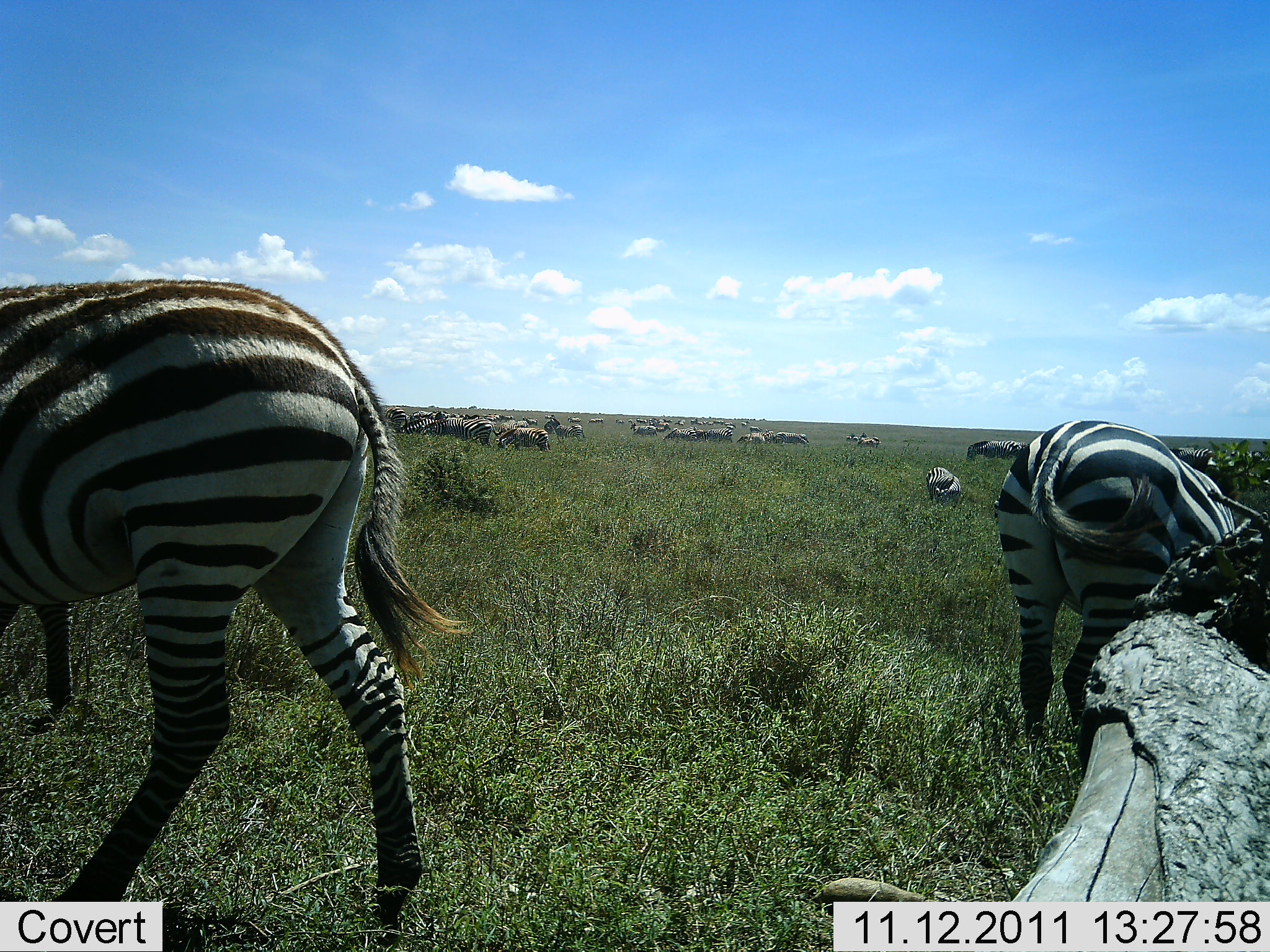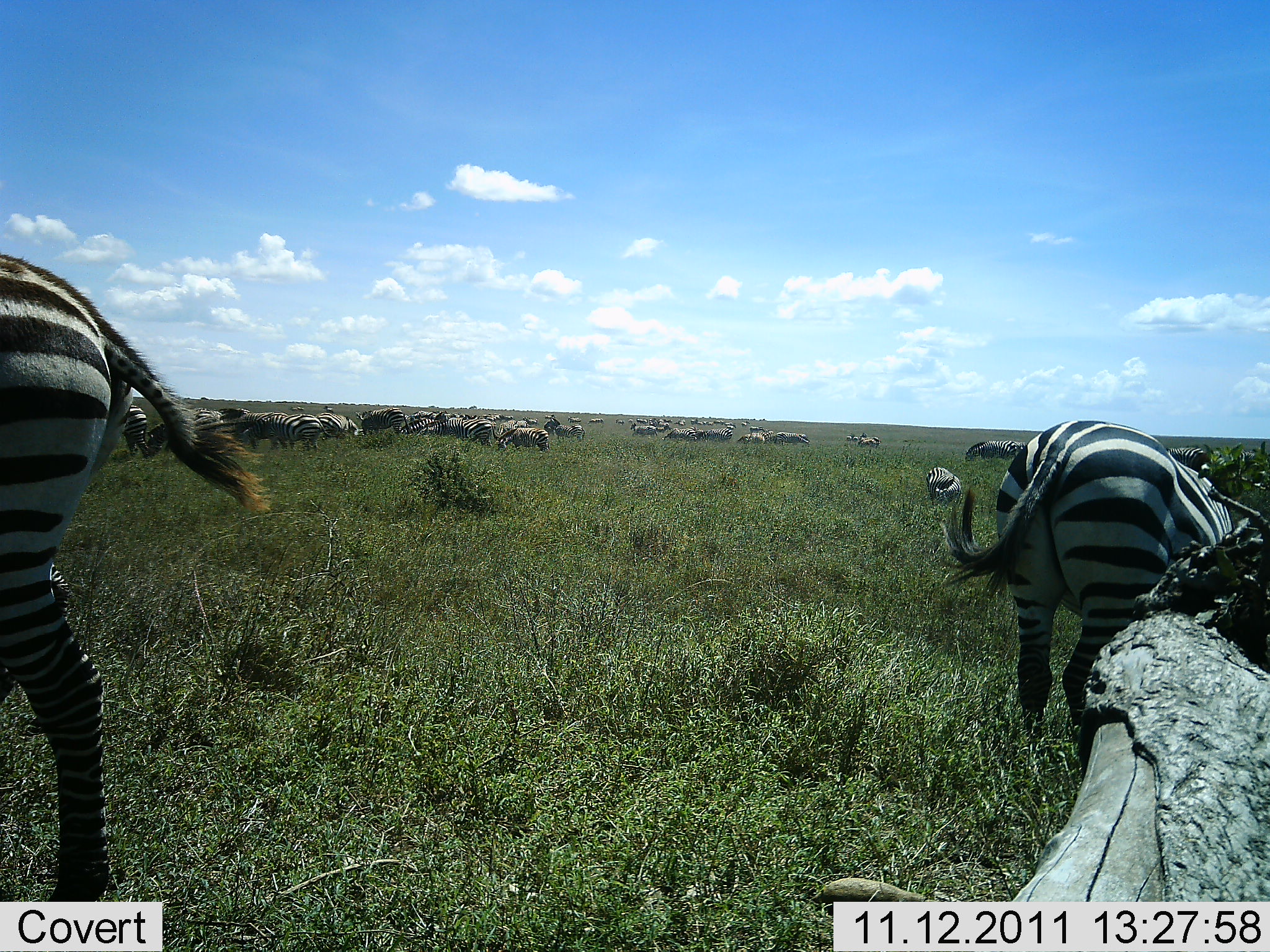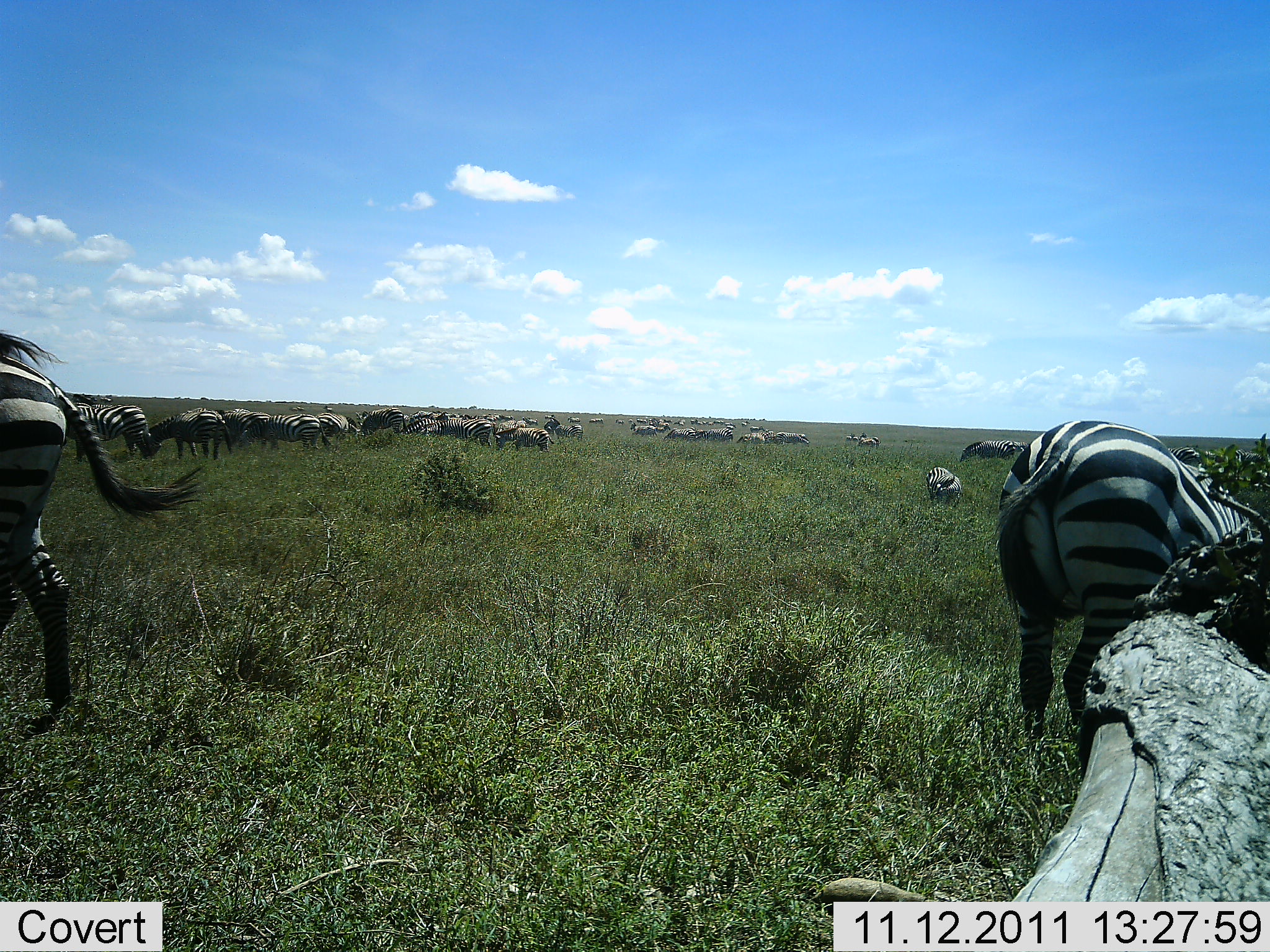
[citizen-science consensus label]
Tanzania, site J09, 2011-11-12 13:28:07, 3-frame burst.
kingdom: Animalia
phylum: Chordata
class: Mammalia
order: Perissodactyla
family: Equidae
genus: Equus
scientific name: Equus quagga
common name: plains zebra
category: zebra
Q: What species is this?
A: Zebra (plains zebra) (Equus quagga).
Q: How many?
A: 11-50.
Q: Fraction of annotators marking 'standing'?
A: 69%.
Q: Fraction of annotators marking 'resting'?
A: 31%.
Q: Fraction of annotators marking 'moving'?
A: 54%.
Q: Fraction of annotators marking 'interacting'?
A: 15%.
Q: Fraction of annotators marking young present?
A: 0%.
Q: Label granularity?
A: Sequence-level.